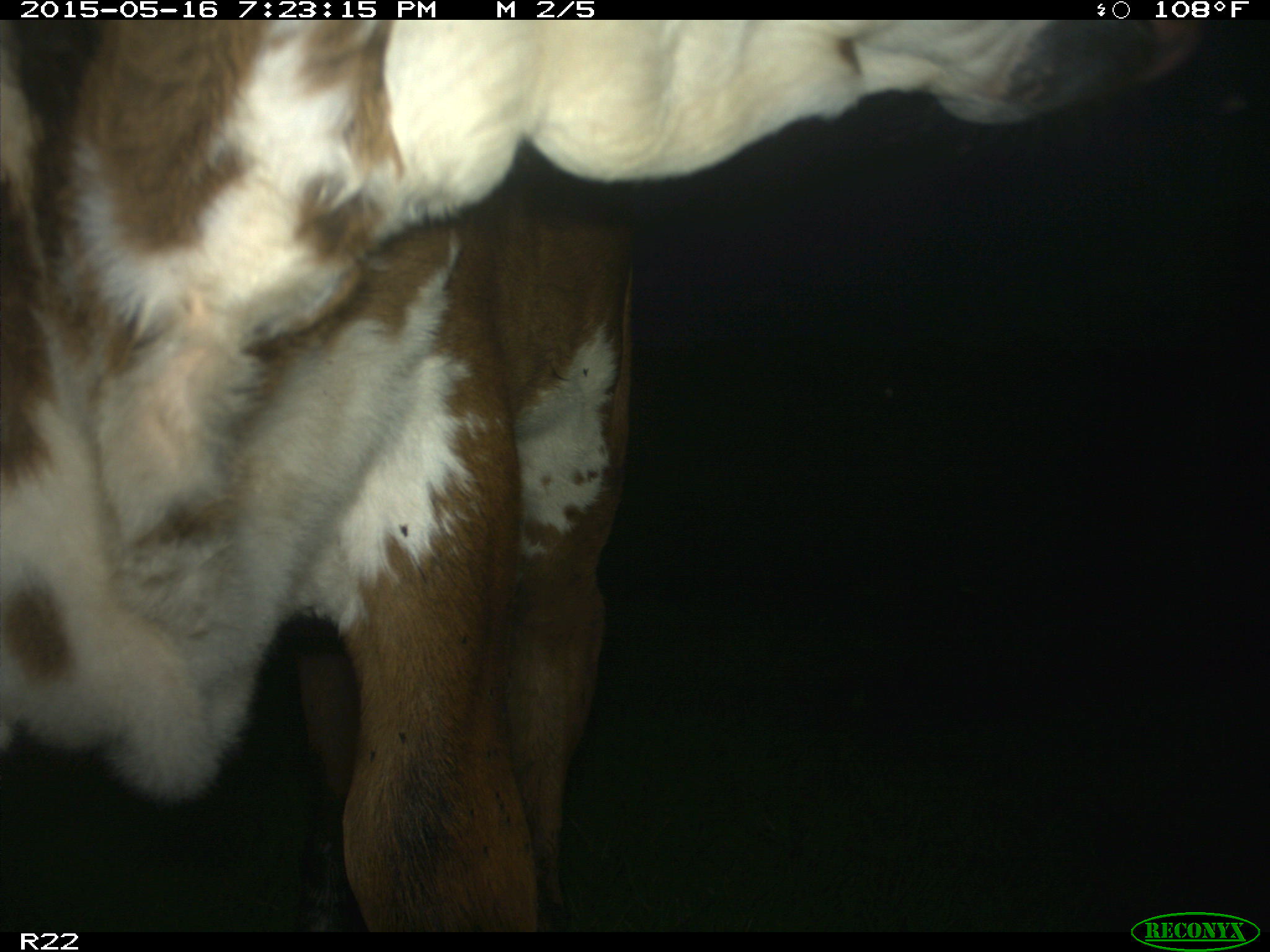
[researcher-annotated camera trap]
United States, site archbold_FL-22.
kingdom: Animalia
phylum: Chordata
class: Mammalia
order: Artiodactyla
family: Bovidae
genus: Bos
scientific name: Bos taurus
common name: domestic cow